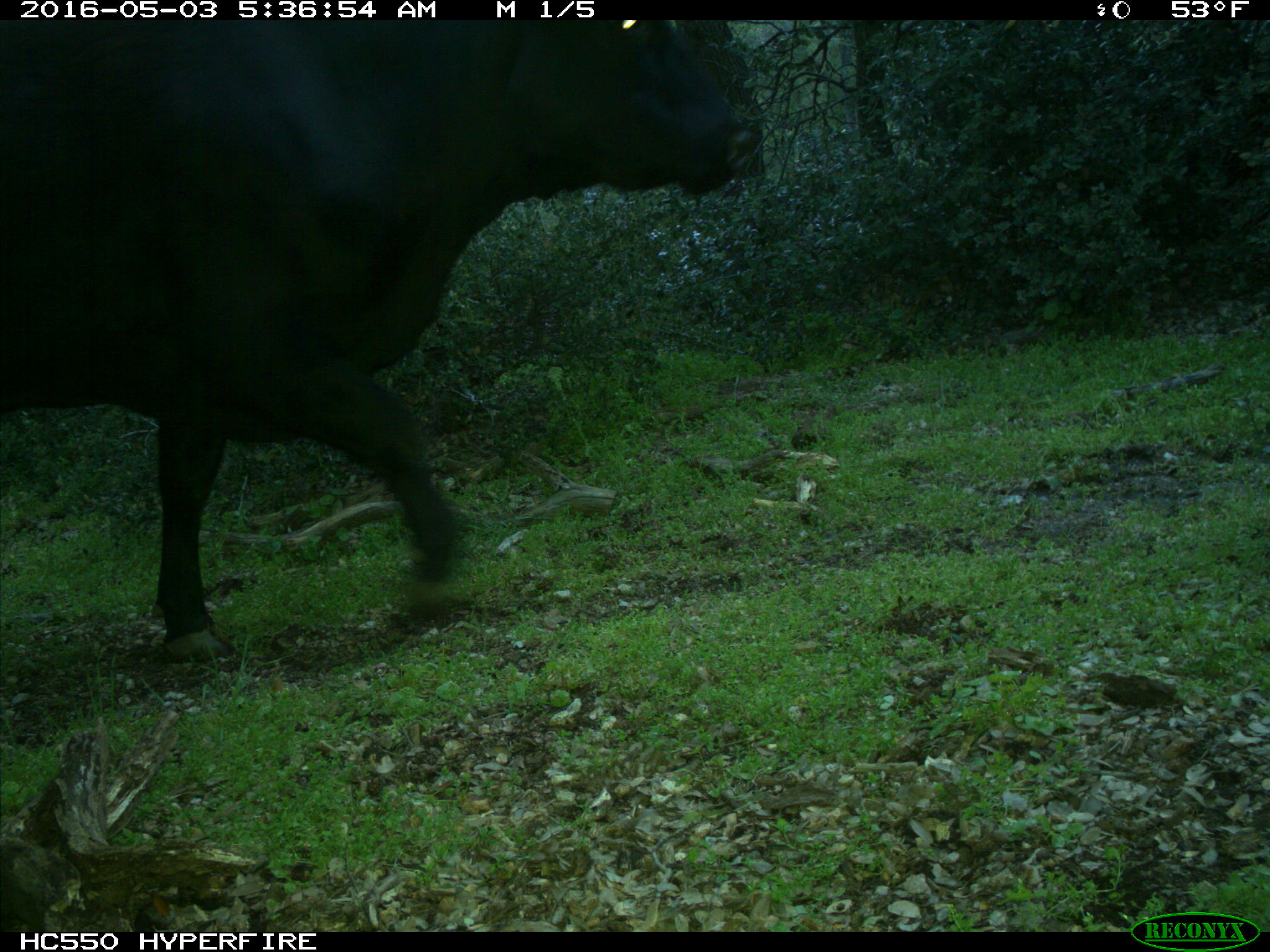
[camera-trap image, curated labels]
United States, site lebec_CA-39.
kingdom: Animalia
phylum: Chordata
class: Mammalia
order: Artiodactyla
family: Bovidae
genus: Bos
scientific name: Bos taurus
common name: domestic cow